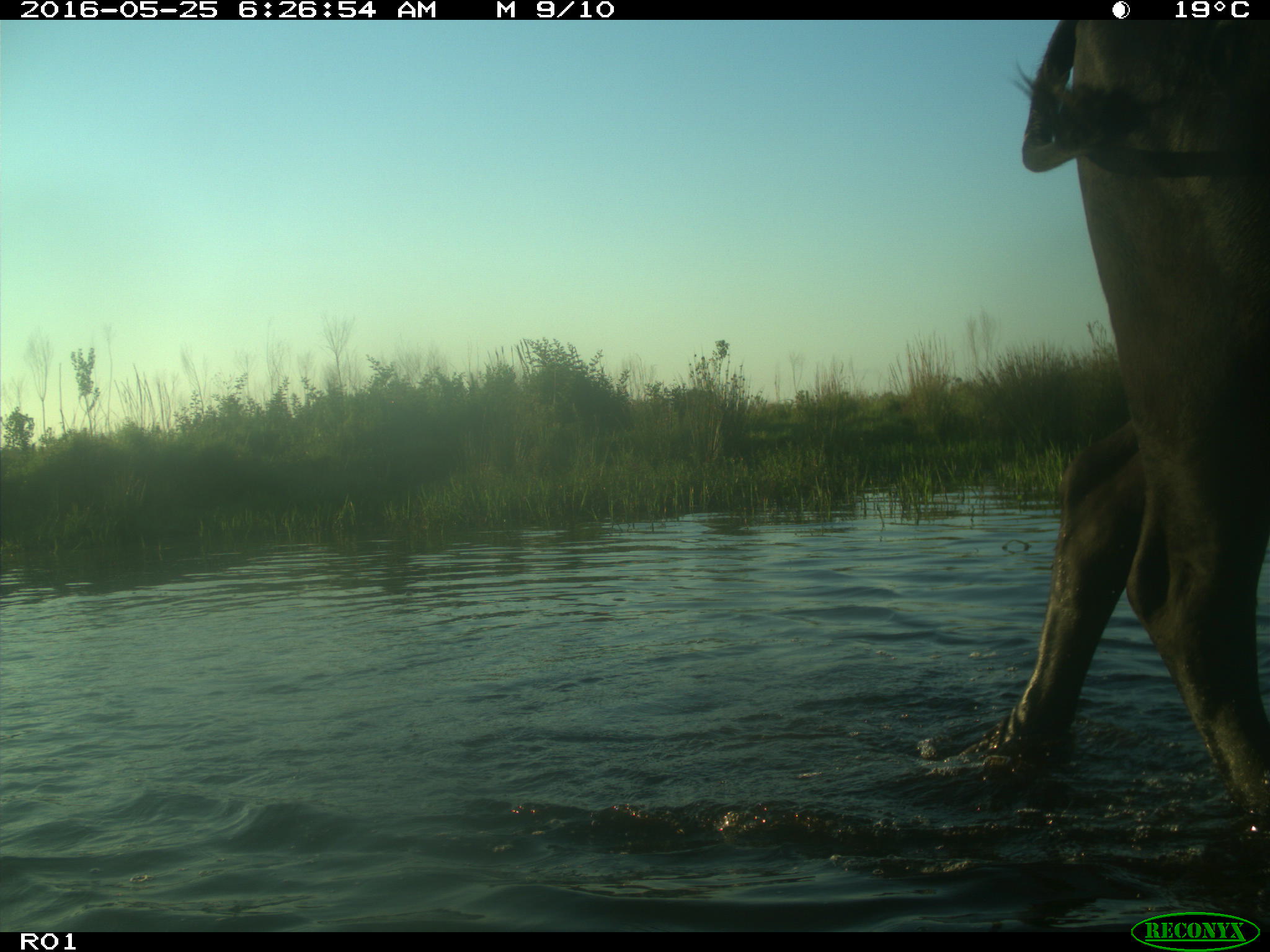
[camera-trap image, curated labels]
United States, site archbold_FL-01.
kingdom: Animalia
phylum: Chordata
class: Mammalia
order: Artiodactyla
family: Bovidae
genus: Bos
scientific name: Bos taurus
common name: domestic cow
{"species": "Bos taurus (domestic cow)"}